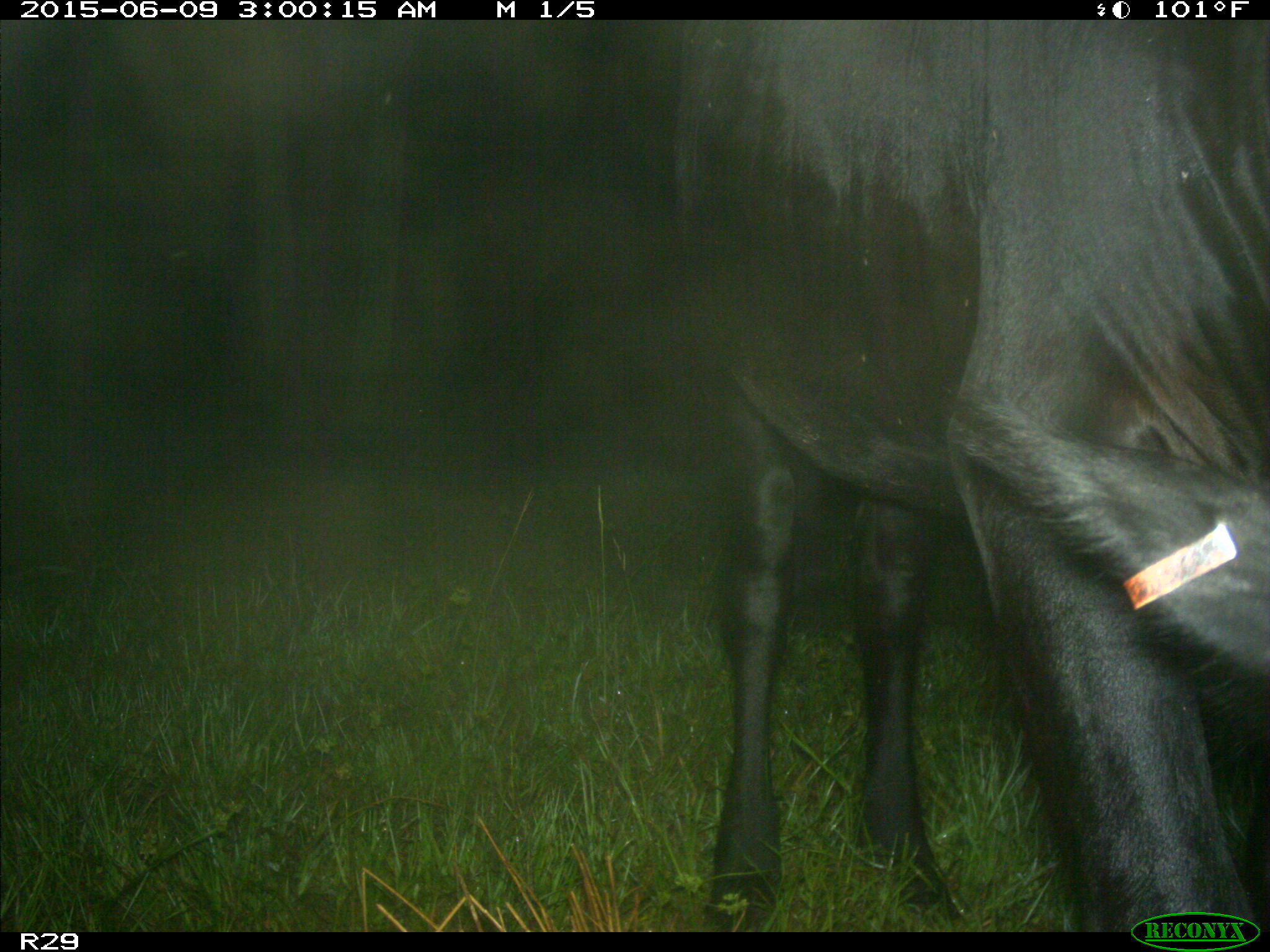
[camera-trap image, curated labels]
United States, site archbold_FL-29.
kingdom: Animalia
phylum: Chordata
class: Mammalia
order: Artiodactyla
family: Bovidae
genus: Bos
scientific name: Bos taurus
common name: domestic cow